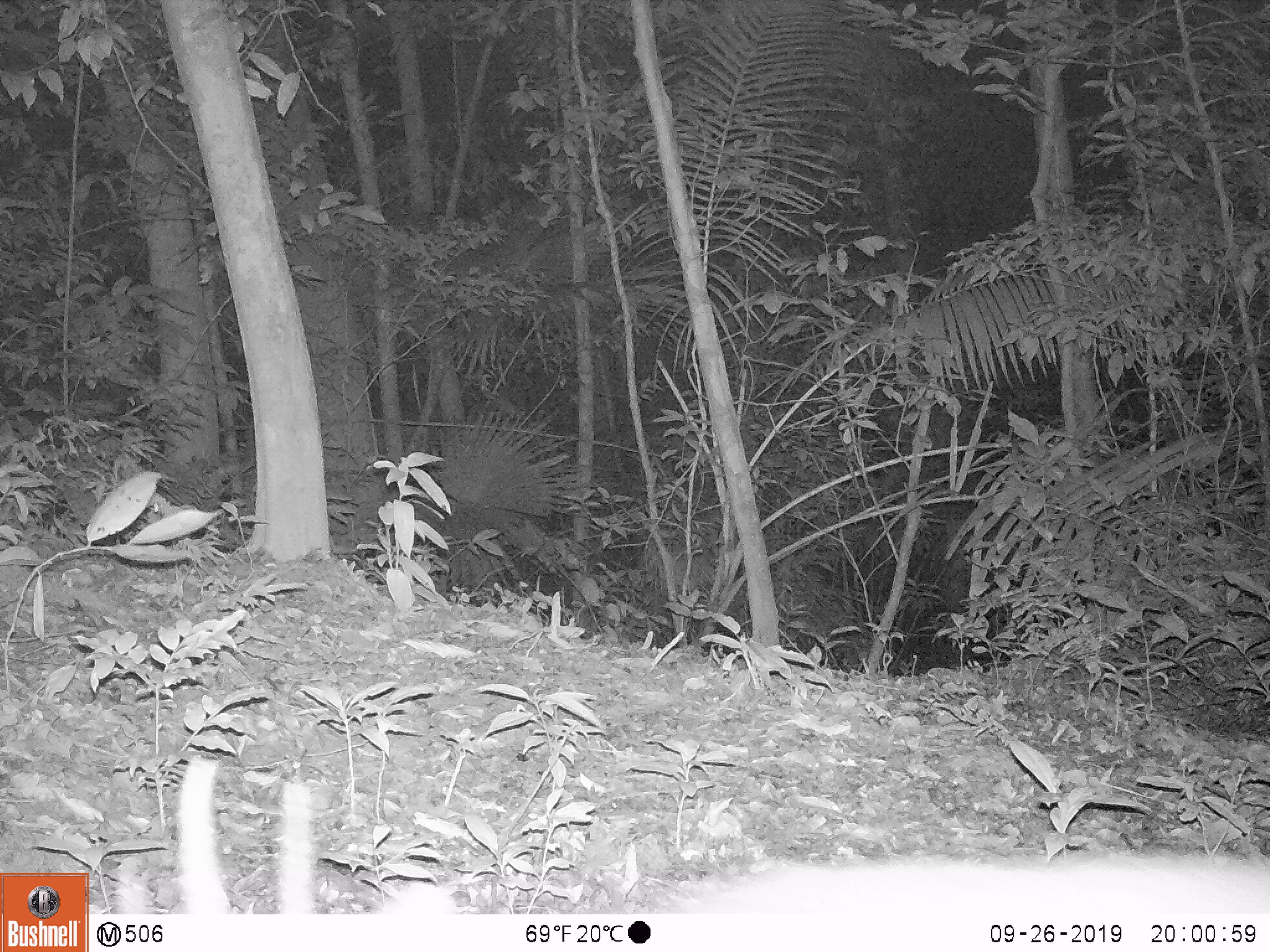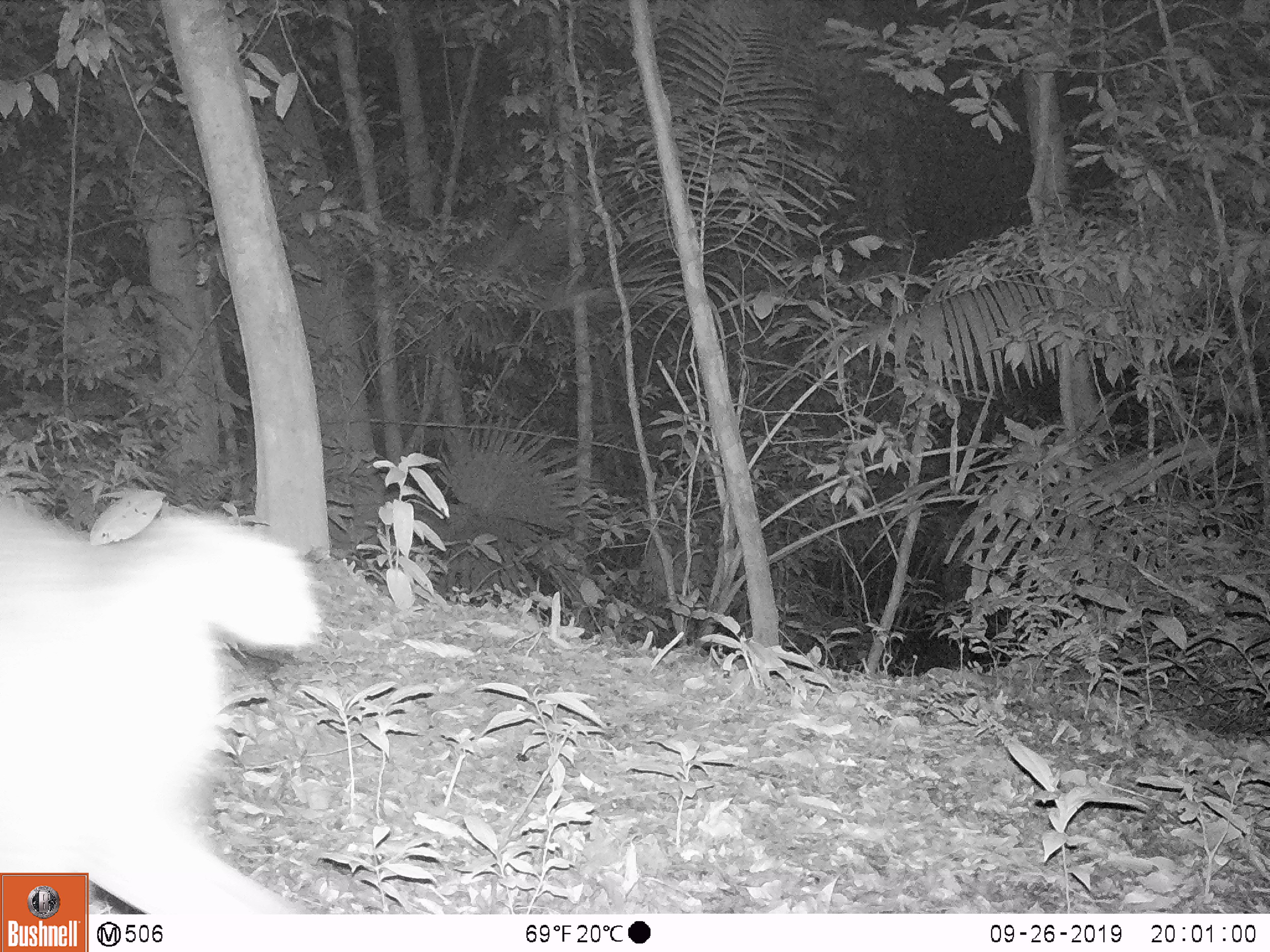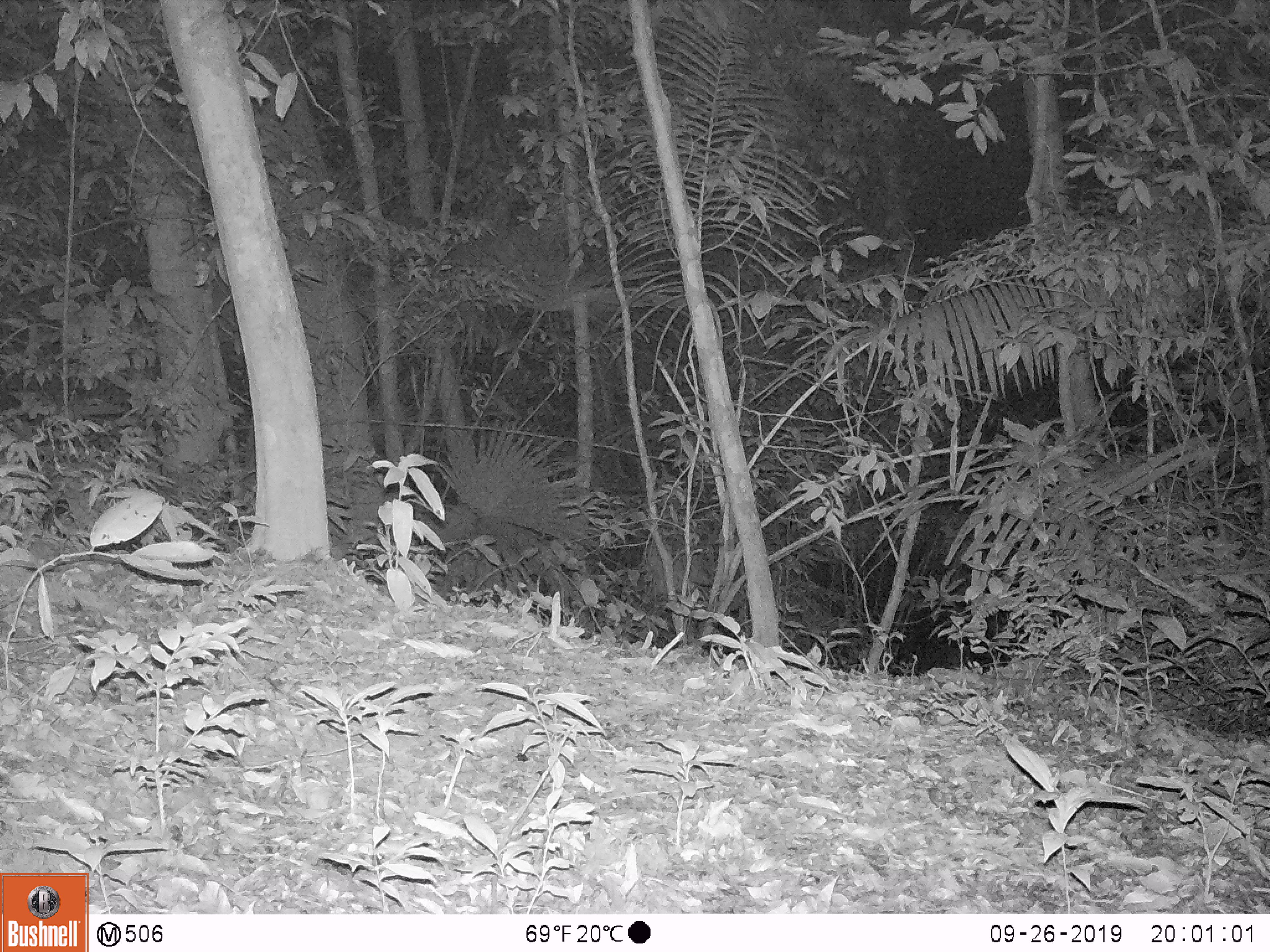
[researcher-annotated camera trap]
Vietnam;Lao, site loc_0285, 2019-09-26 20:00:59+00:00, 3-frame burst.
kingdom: Animalia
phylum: Chordata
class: Mammalia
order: Artiodactyla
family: Cervidae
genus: Muntiacus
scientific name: Muntiacus vuquangensis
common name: large-antlered muntjac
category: large antlered muntjac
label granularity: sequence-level